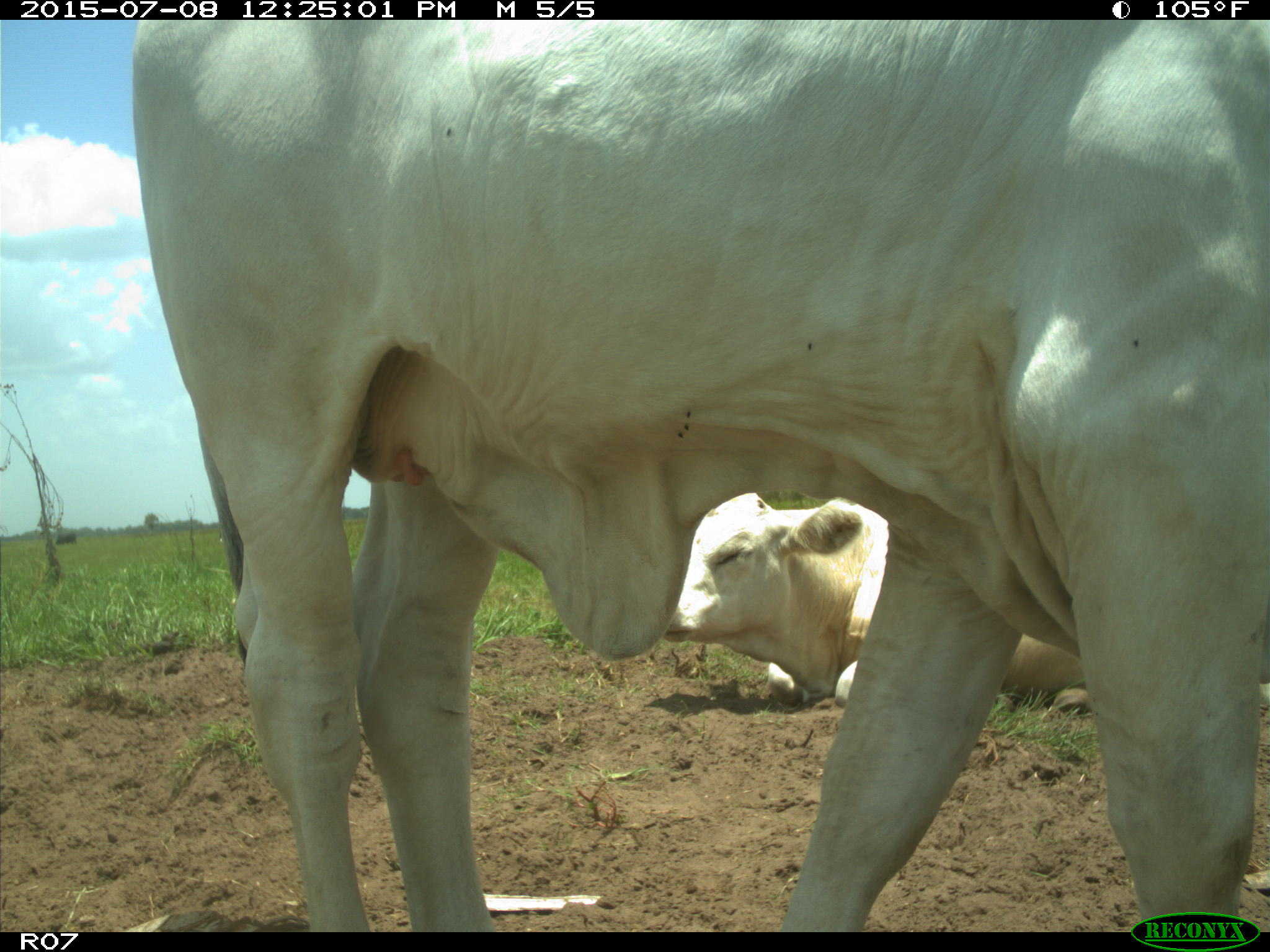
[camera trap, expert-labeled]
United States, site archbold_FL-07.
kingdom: Animalia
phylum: Chordata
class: Mammalia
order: Artiodactyla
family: Bovidae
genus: Bos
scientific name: Bos taurus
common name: domestic cow